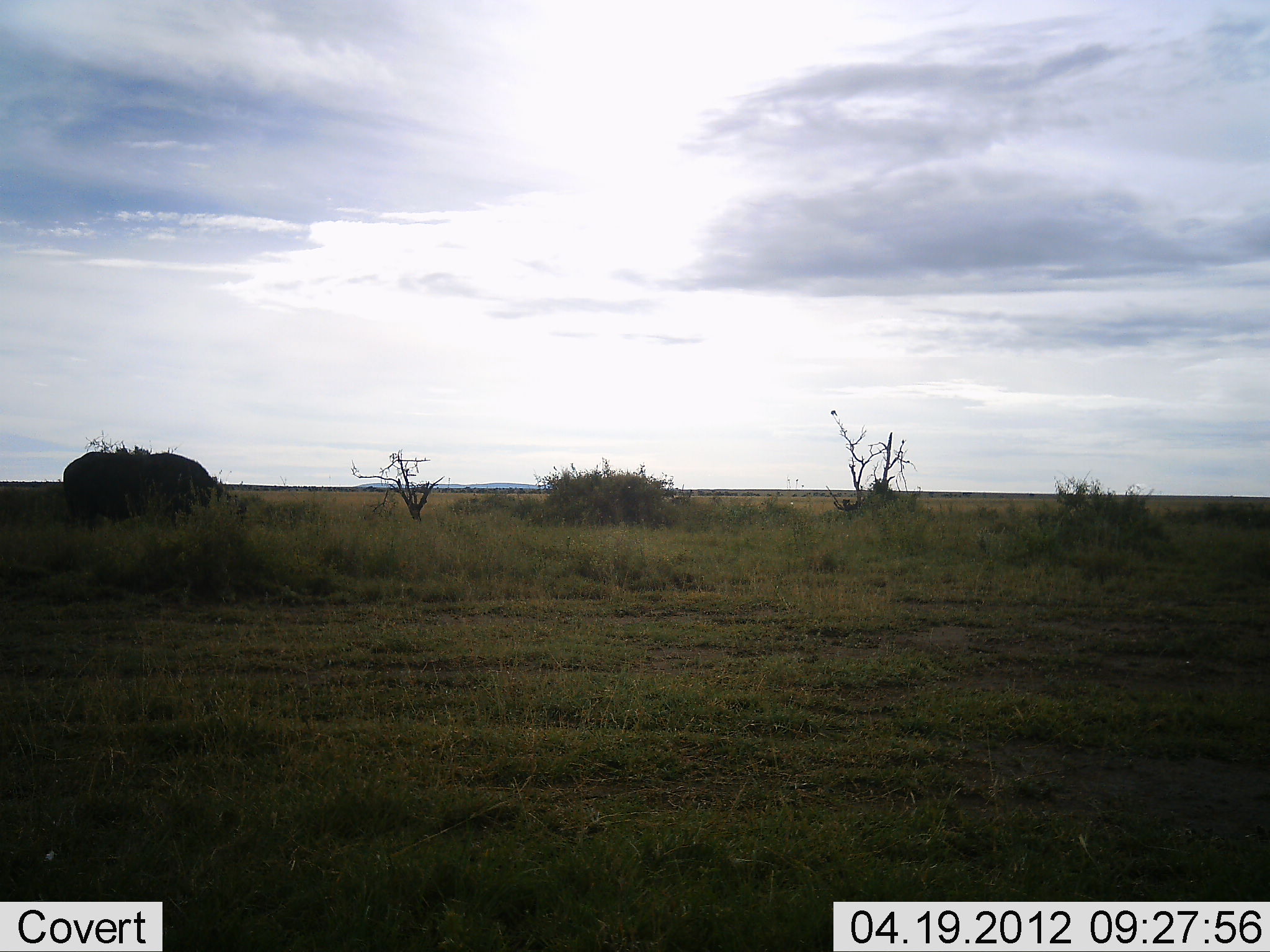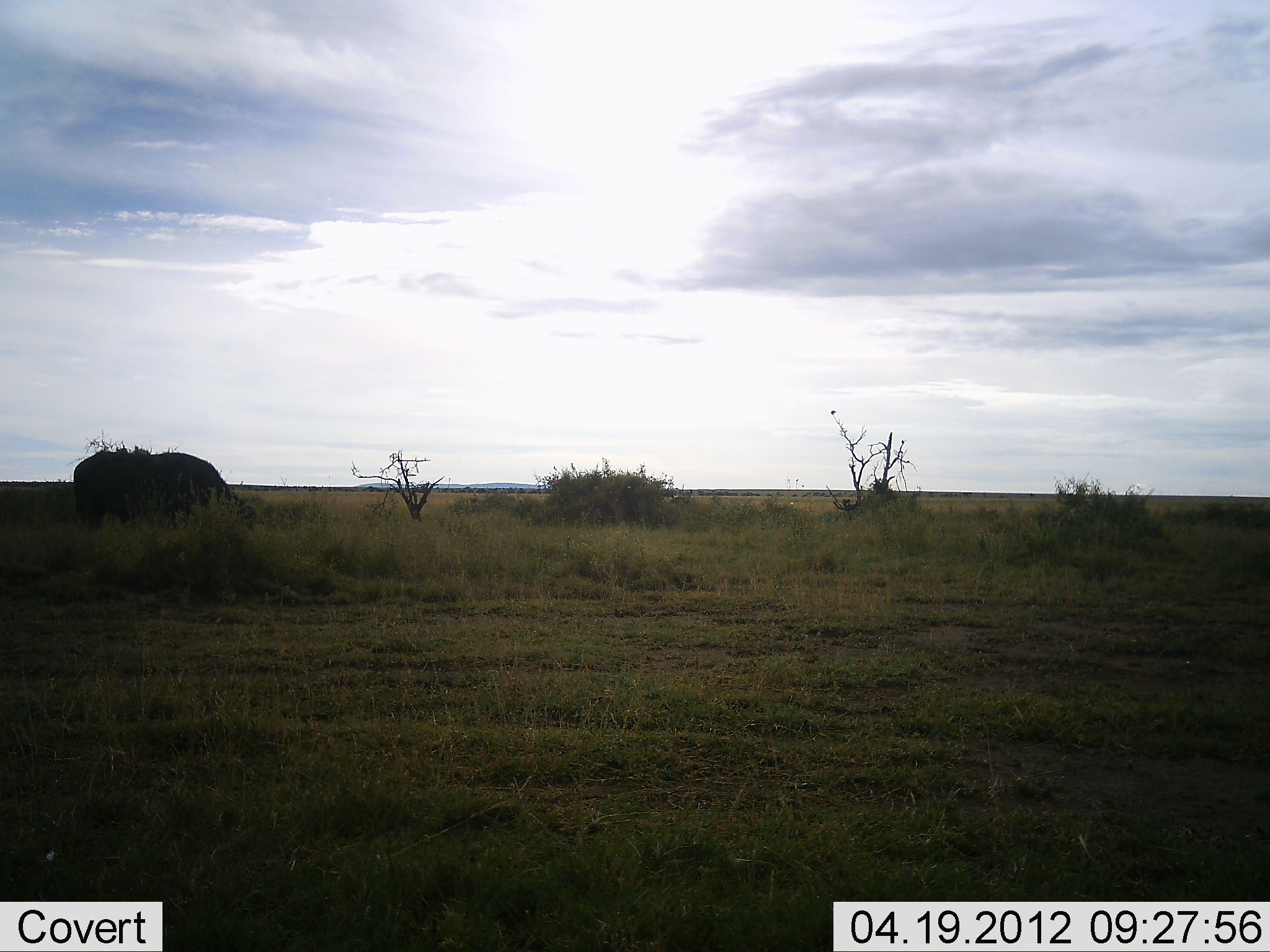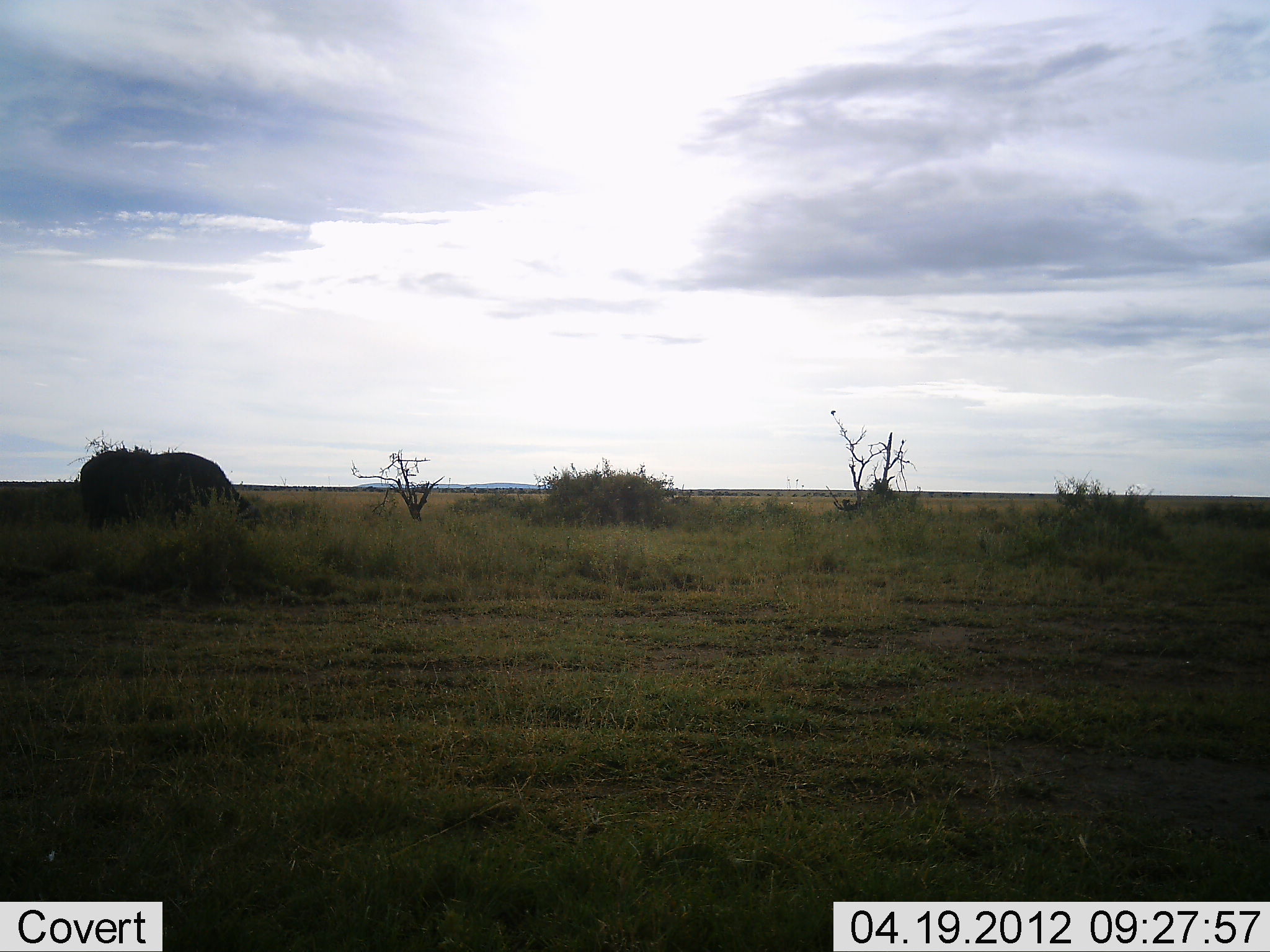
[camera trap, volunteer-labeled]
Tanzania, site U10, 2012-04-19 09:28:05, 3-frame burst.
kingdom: Animalia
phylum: Chordata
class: Mammalia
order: Artiodactyla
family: Bovidae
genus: Syncerus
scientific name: Syncerus caffer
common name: cape buffalo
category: buffalo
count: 1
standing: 23%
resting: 0%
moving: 31%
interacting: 0%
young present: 0%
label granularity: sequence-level